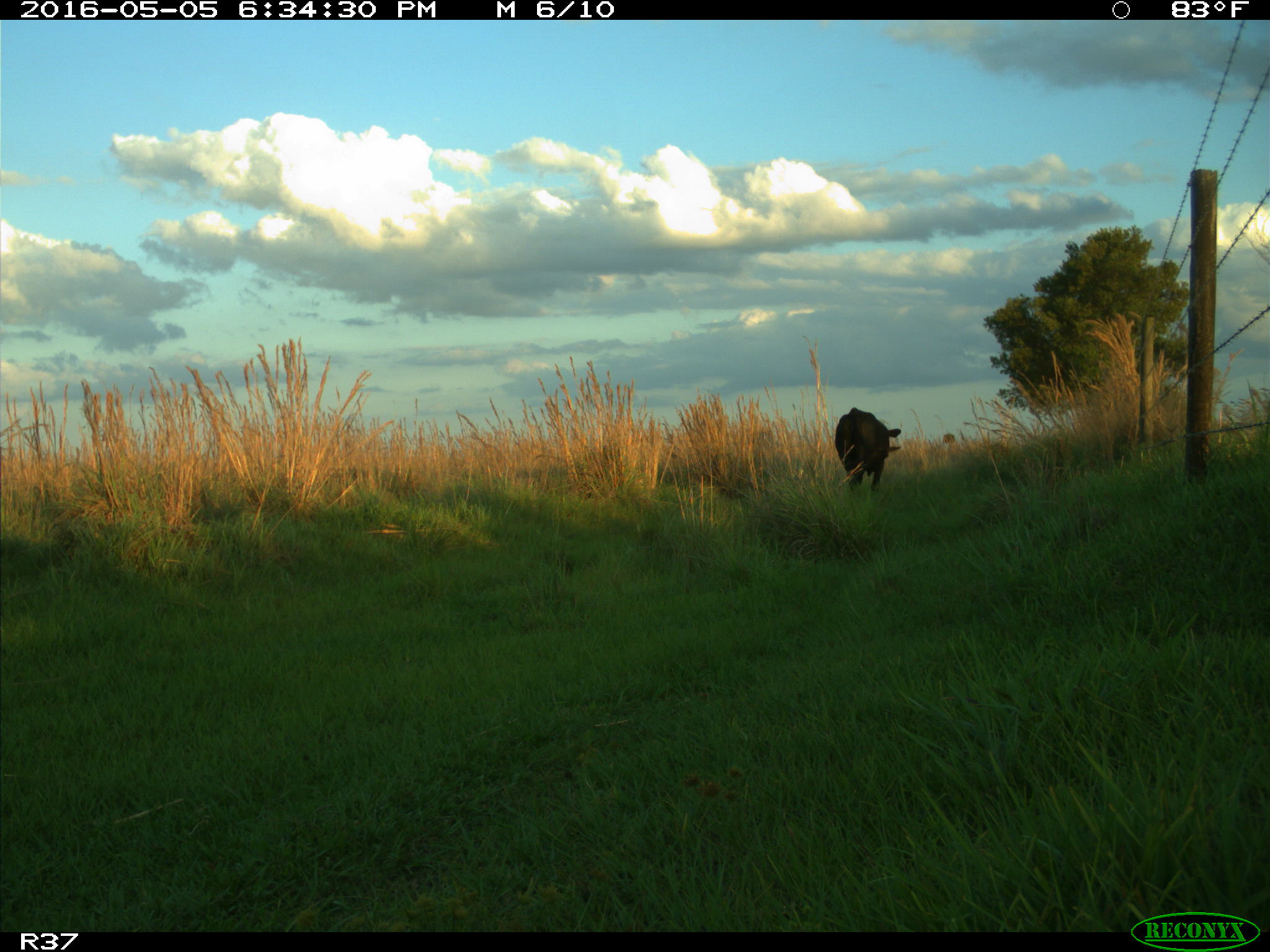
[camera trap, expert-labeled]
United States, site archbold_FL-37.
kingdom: Animalia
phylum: Chordata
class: Mammalia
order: Artiodactyla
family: Bovidae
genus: Bos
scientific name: Bos taurus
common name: domestic cow